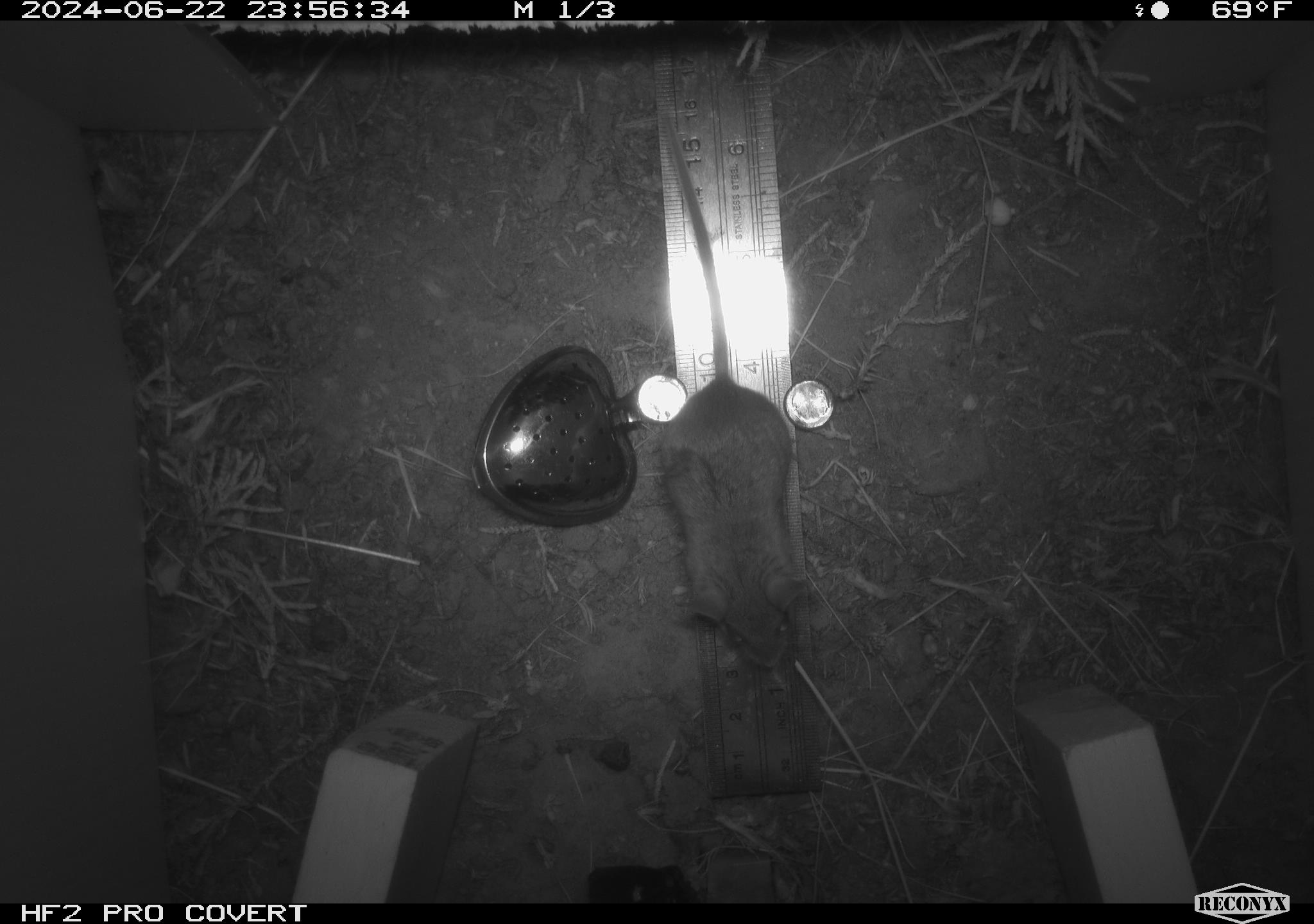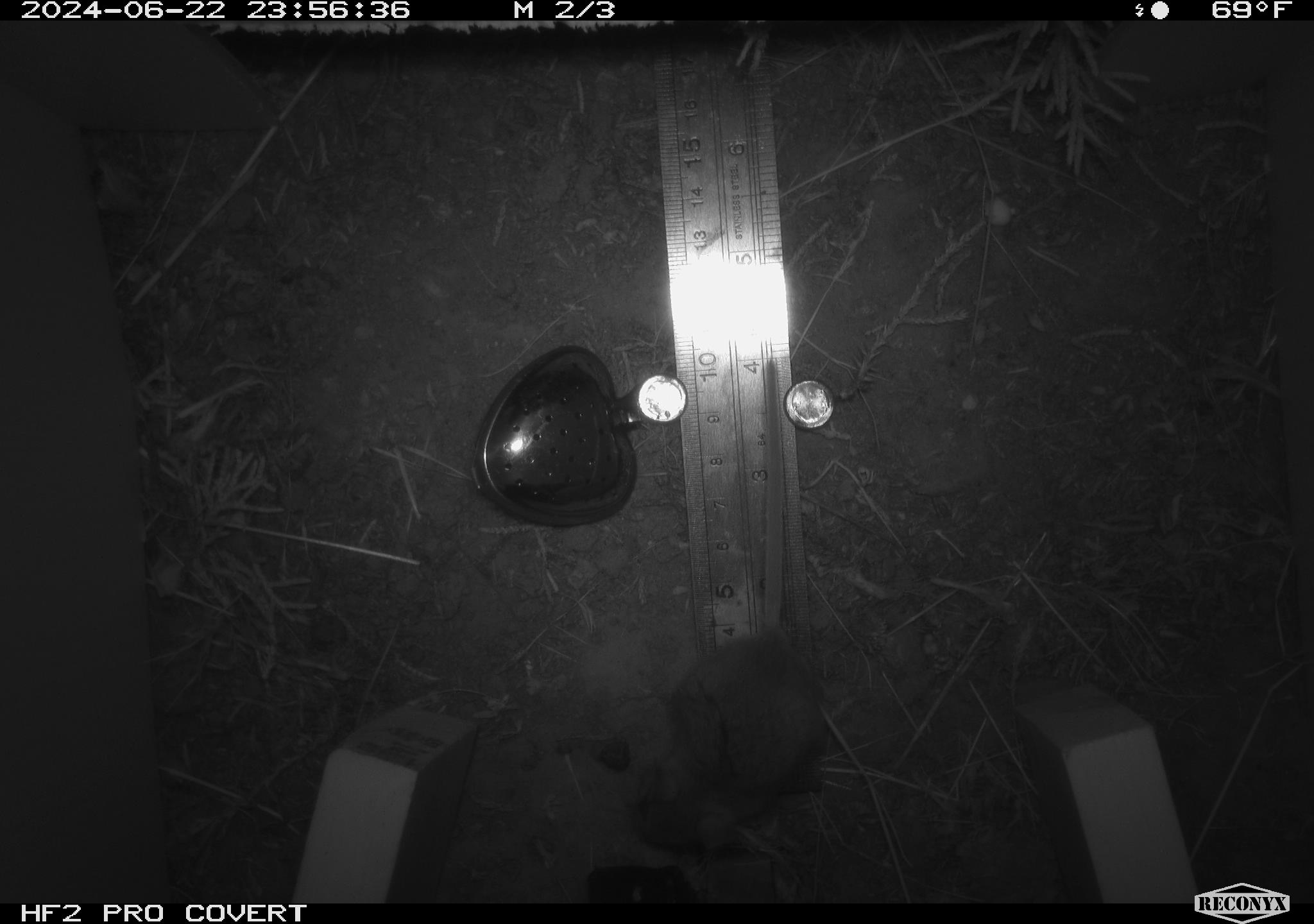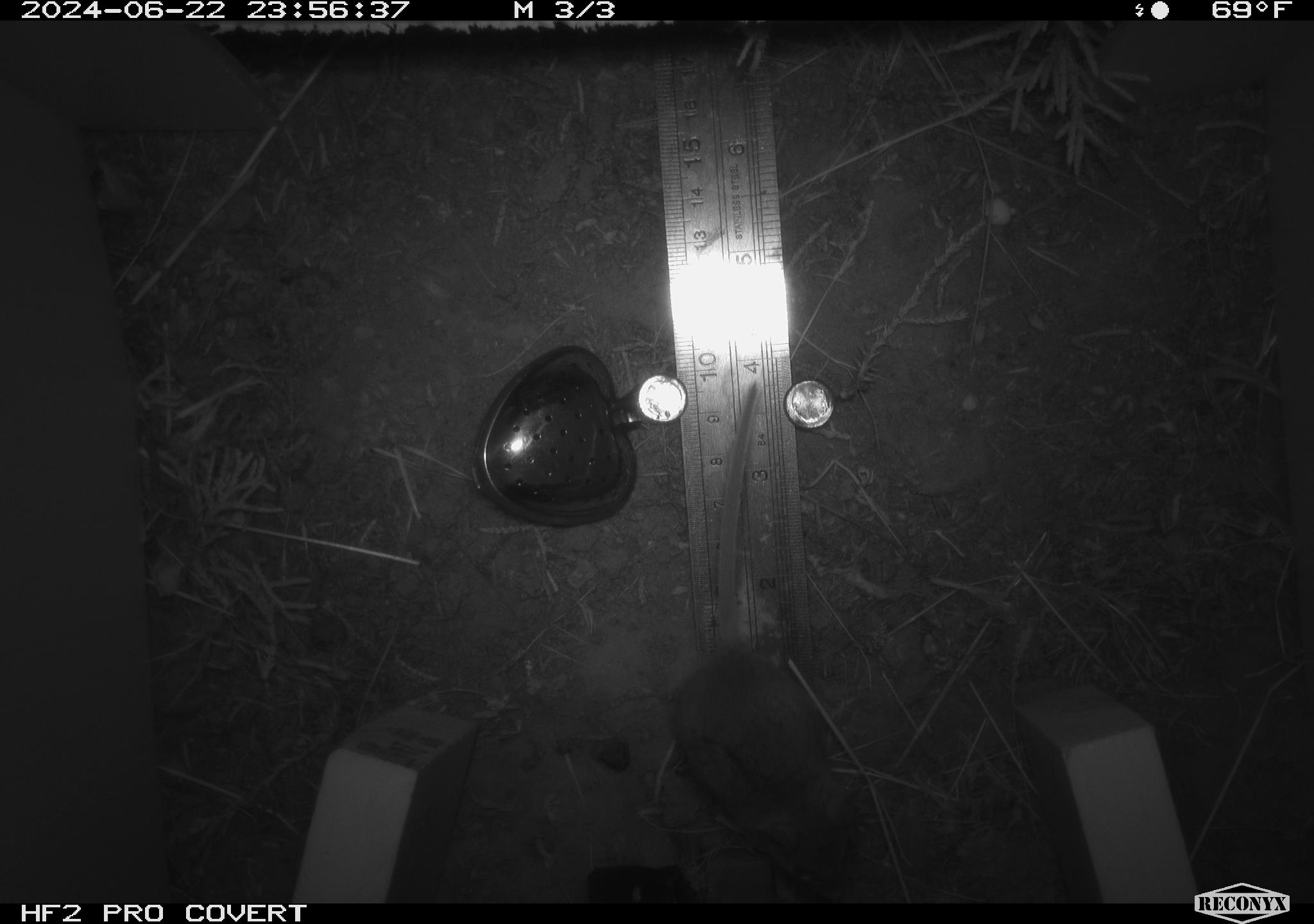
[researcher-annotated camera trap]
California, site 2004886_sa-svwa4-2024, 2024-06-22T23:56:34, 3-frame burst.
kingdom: Animalia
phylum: Chordata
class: Mammalia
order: Rodentia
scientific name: Rodentia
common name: mouse species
Mouse species (Rodentia).